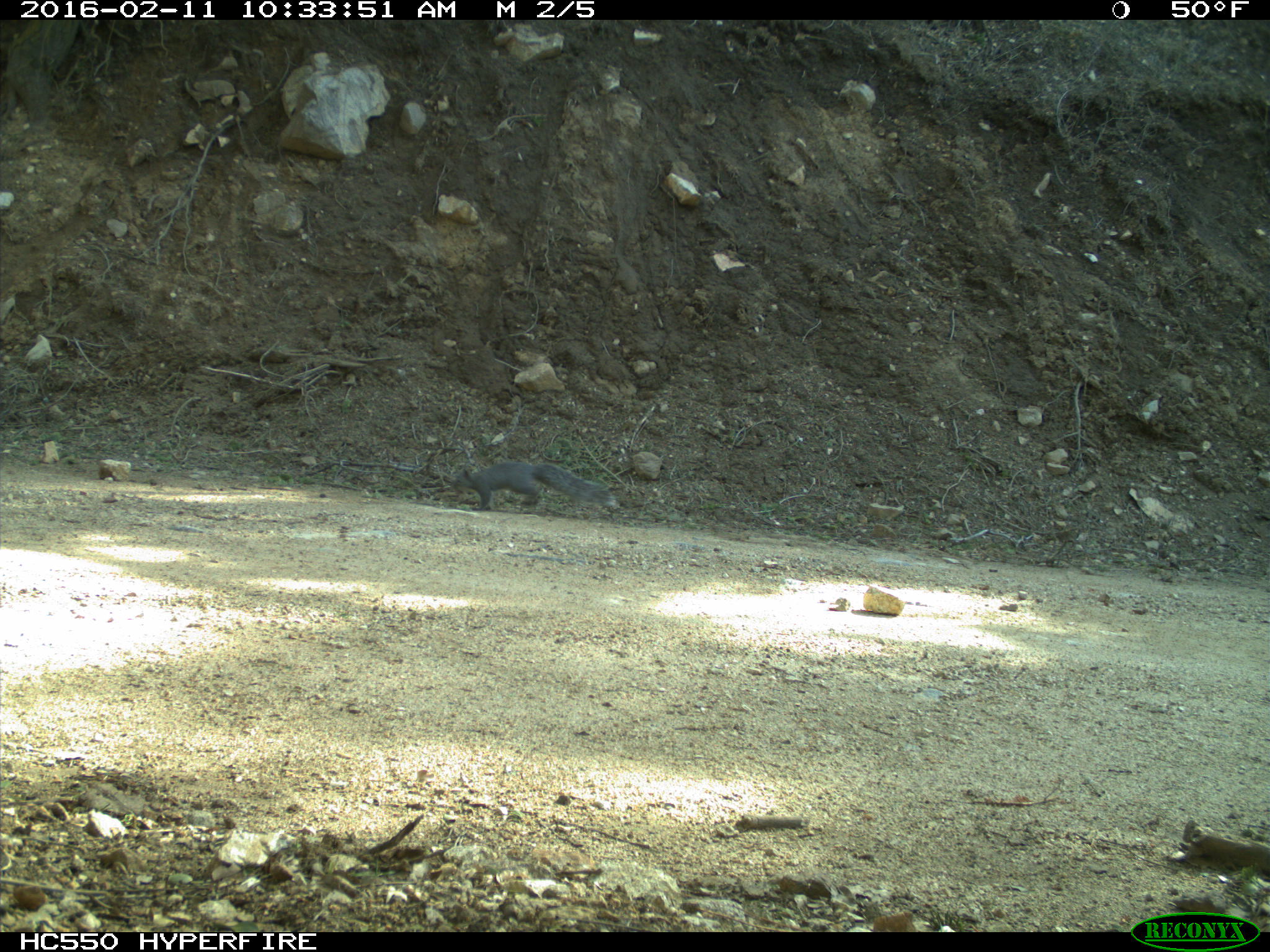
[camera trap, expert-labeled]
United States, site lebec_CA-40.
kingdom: Animalia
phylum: Chordata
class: Mammalia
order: Rodentia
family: Sciuridae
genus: Sciurus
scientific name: Sciurus carolinensis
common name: eastern gray squirrel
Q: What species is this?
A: Sciurus carolinensis (eastern gray squirrel).